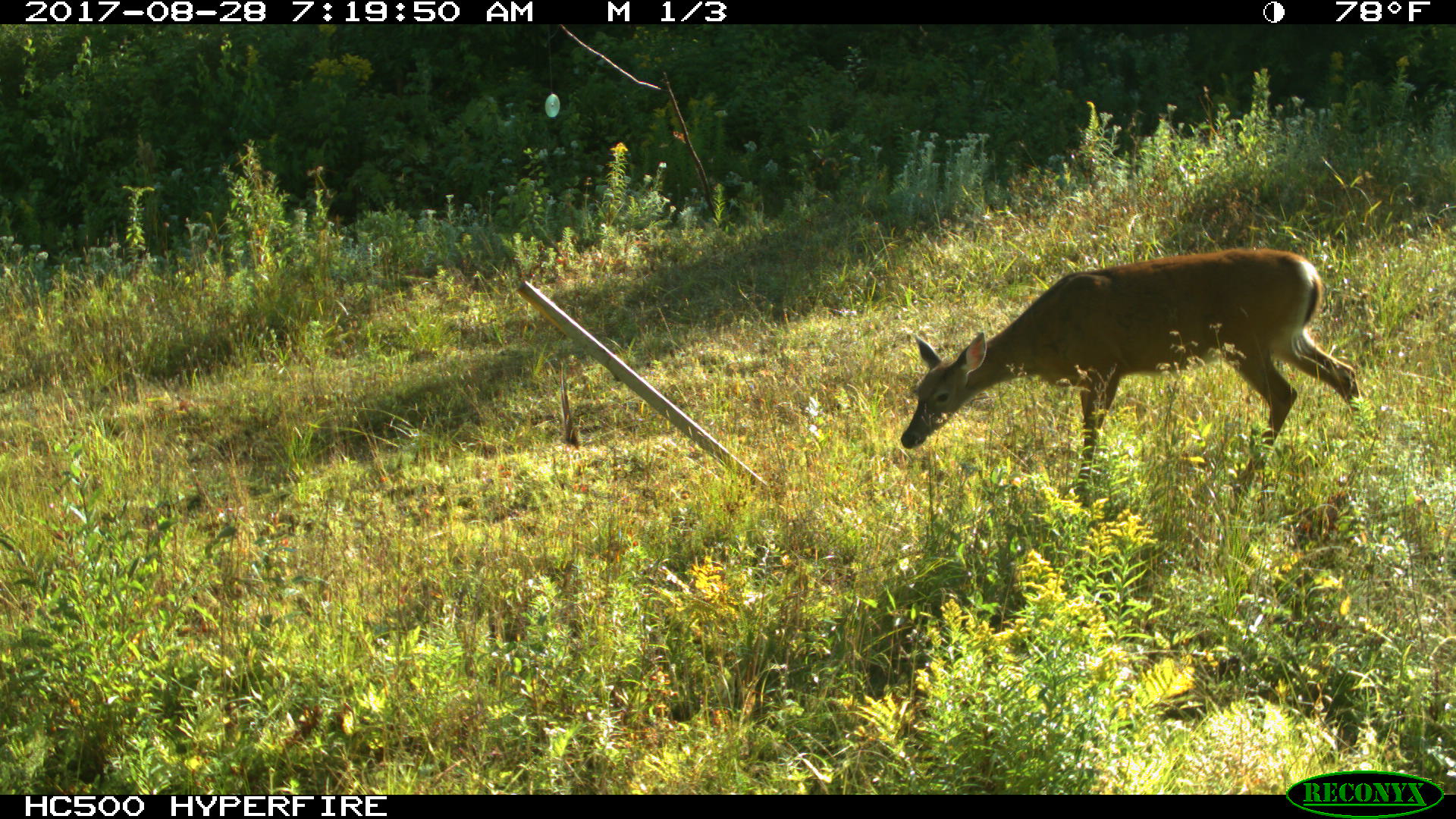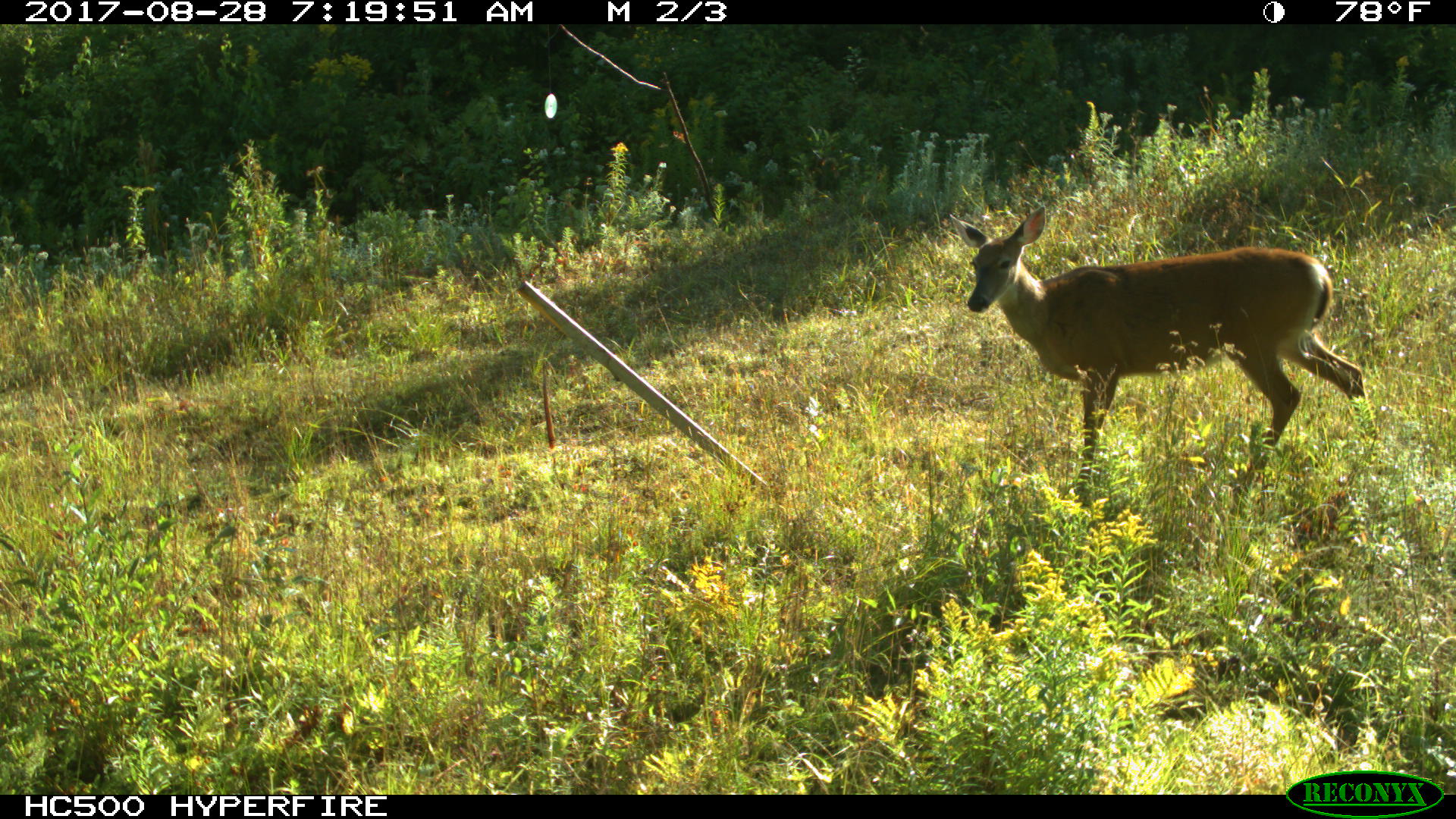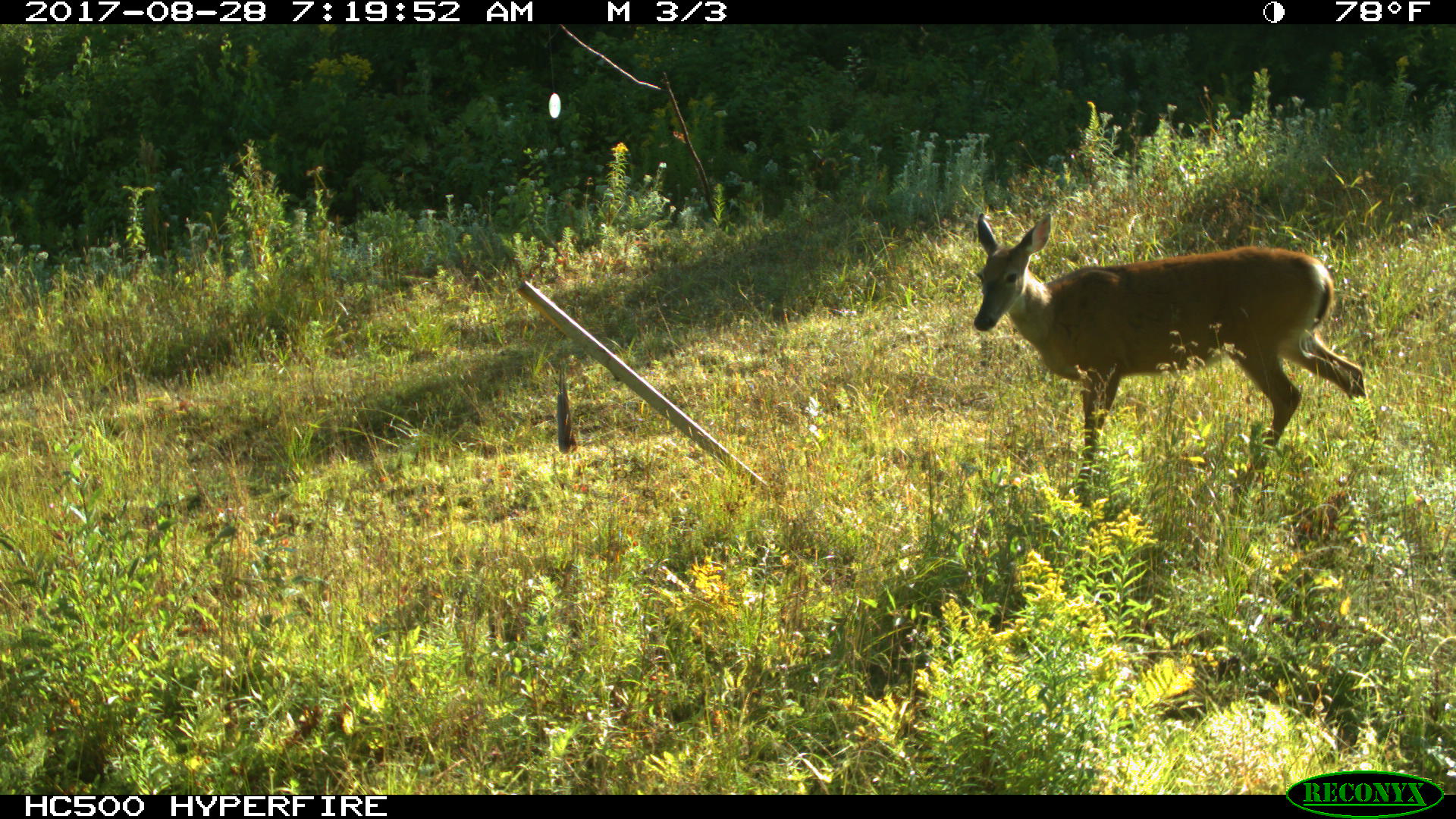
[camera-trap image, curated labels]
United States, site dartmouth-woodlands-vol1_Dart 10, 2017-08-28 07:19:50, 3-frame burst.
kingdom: Animalia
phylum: Chordata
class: Mammalia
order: Artiodactyla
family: Cervidae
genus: Odocoileus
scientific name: Odocoileus virginianus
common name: white-tailed deer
White-tailed deer (Odocoileus virginianus).